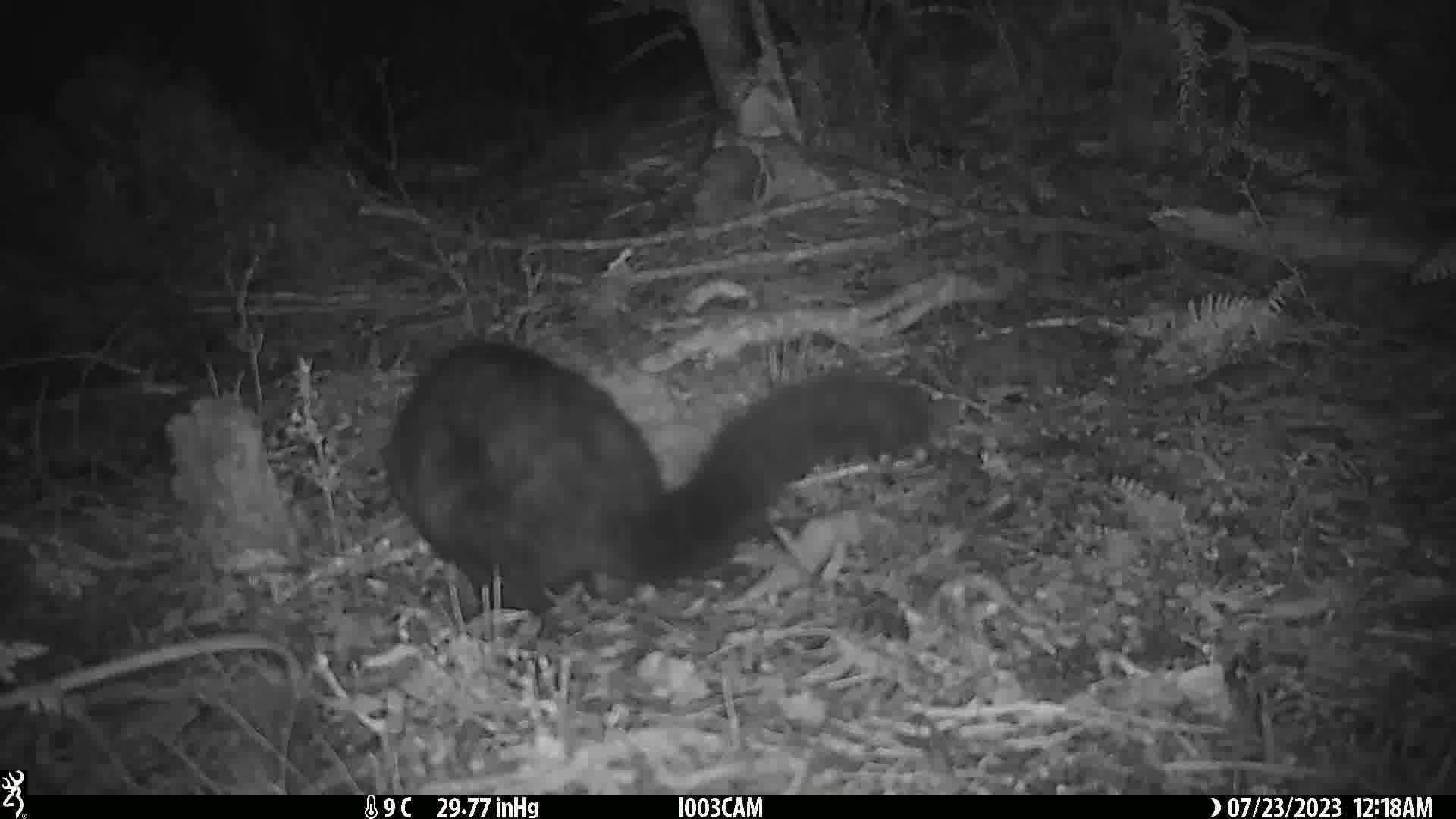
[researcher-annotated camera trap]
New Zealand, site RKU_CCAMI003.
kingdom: Animalia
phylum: Chordata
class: Mammalia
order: Diprotodontia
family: Phalangeridae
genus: Trichosurus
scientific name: Trichosurus vulpecula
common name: common brushtail possum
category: possum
Possum (common brushtail possum) (Trichosurus vulpecula).